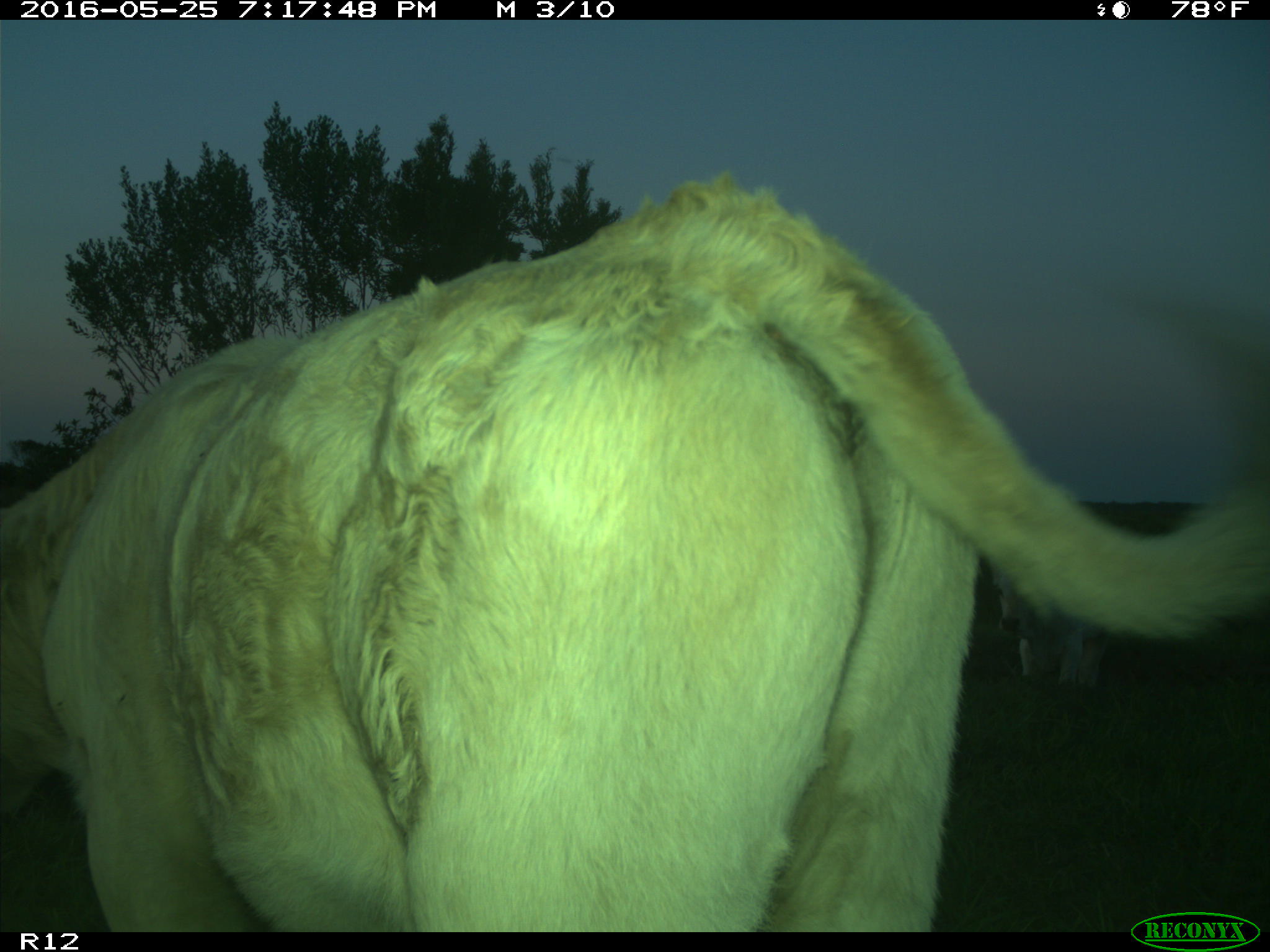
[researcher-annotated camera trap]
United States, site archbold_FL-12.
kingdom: Animalia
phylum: Chordata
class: Mammalia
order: Artiodactyla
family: Bovidae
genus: Bos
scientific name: Bos taurus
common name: domestic cow